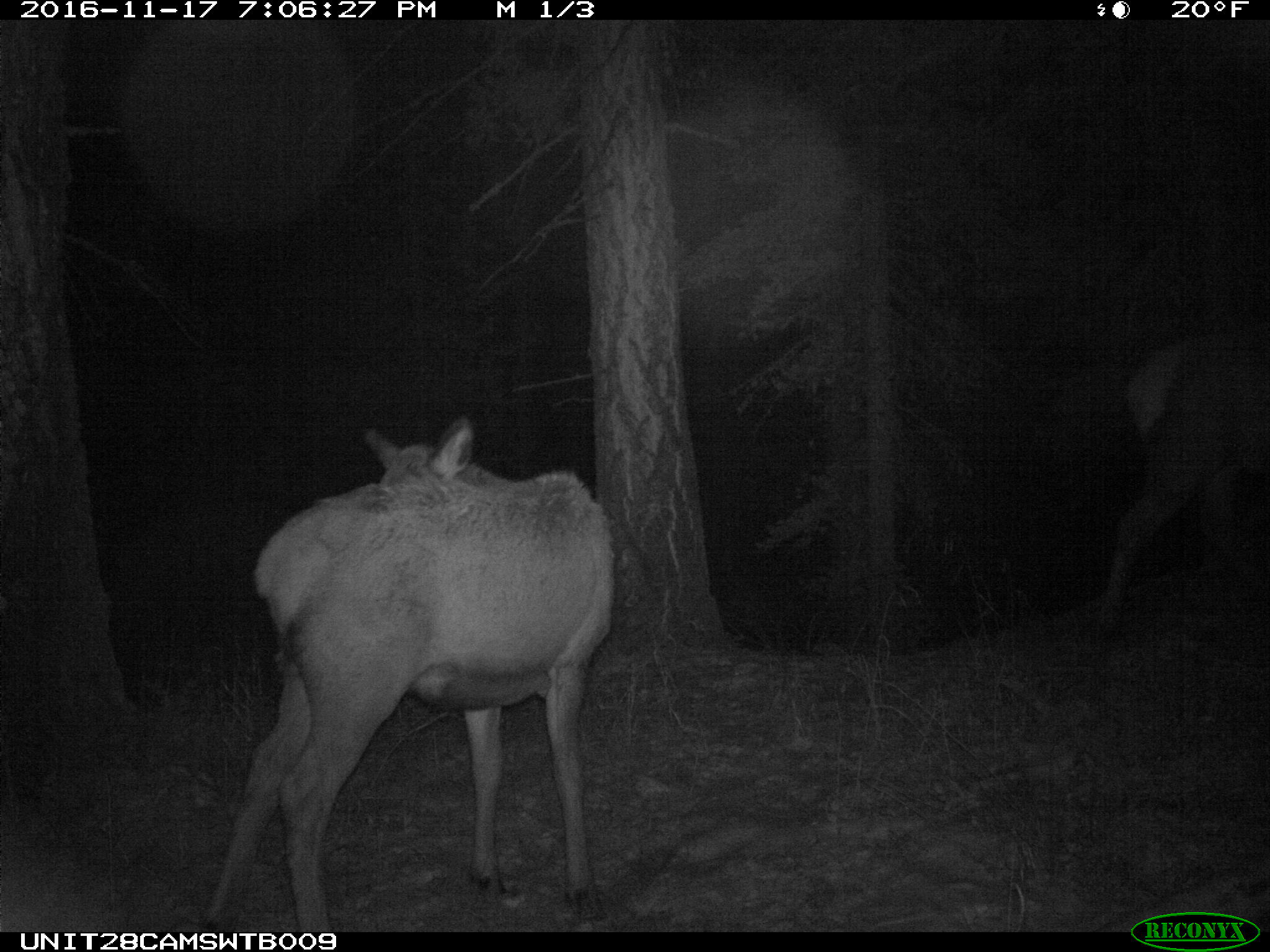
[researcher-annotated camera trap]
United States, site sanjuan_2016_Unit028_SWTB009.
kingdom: Animalia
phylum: Chordata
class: Mammalia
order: Artiodactyla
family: Cervidae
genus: Cervus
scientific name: Cervus elaphus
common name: red deer